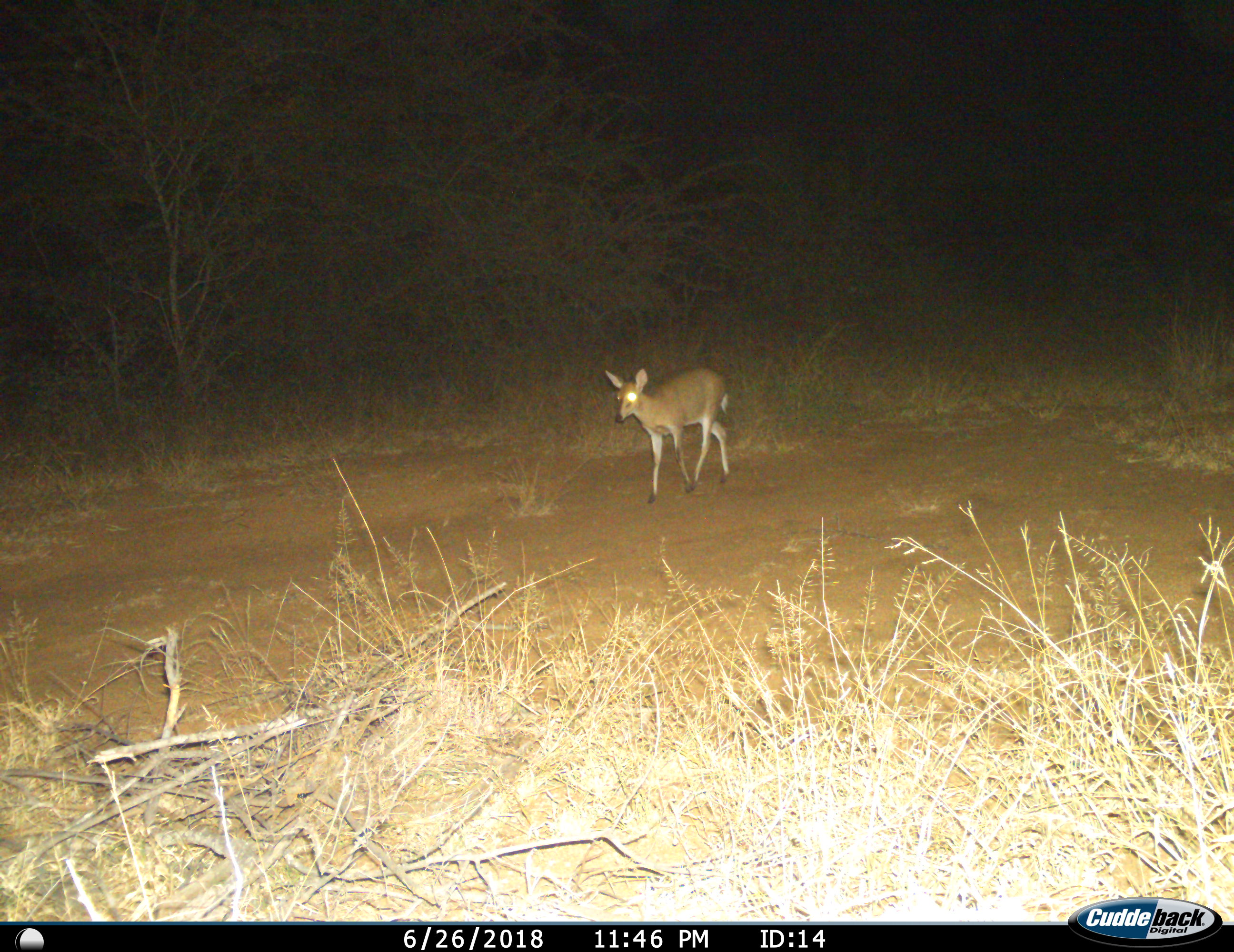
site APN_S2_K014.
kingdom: Animalia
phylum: Chordata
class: Mammalia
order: Artiodactyla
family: Bovidae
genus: Sylvicapra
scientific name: Sylvicapra grimmia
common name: common duiker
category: duikercommongrey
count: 1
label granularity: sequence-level